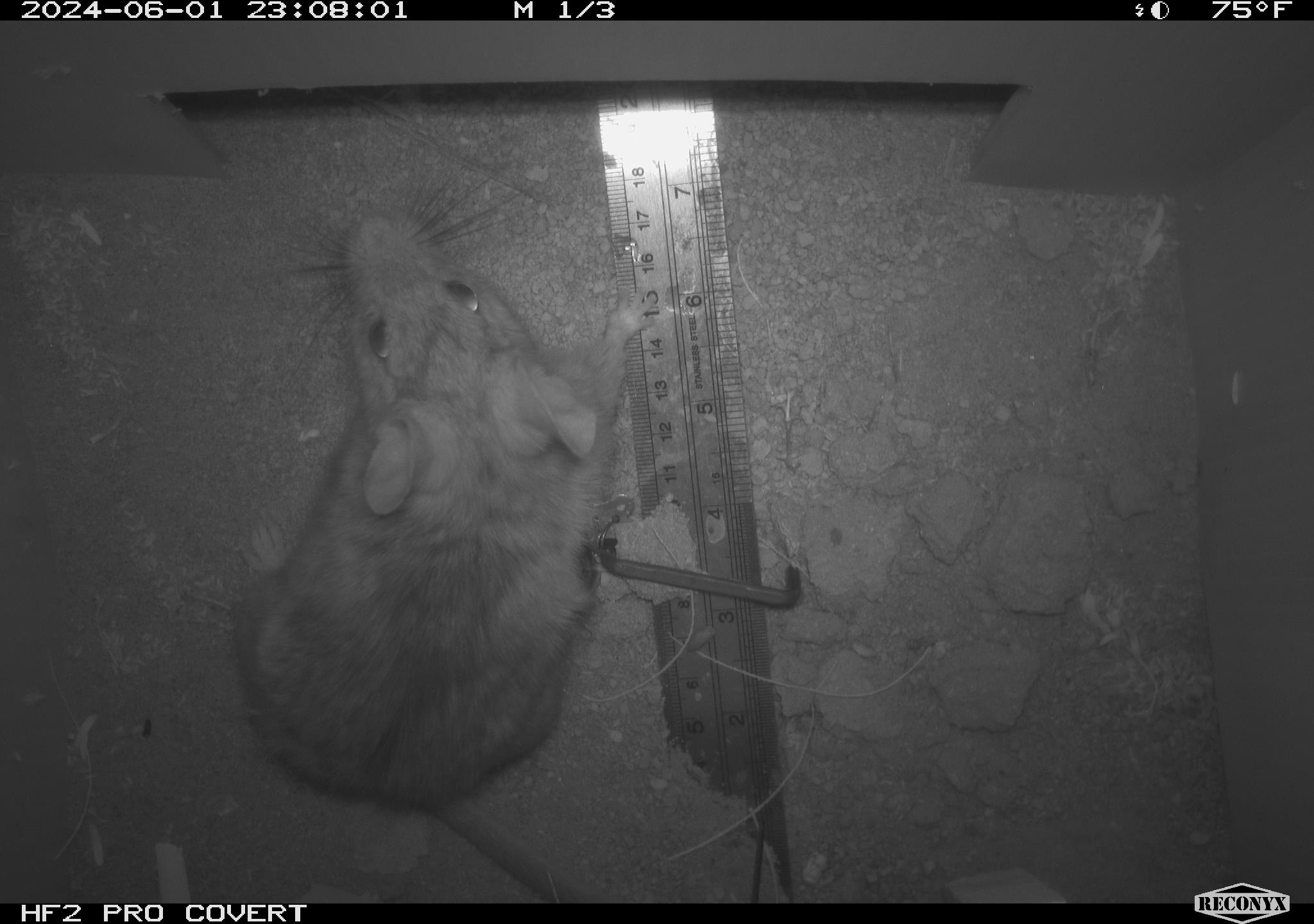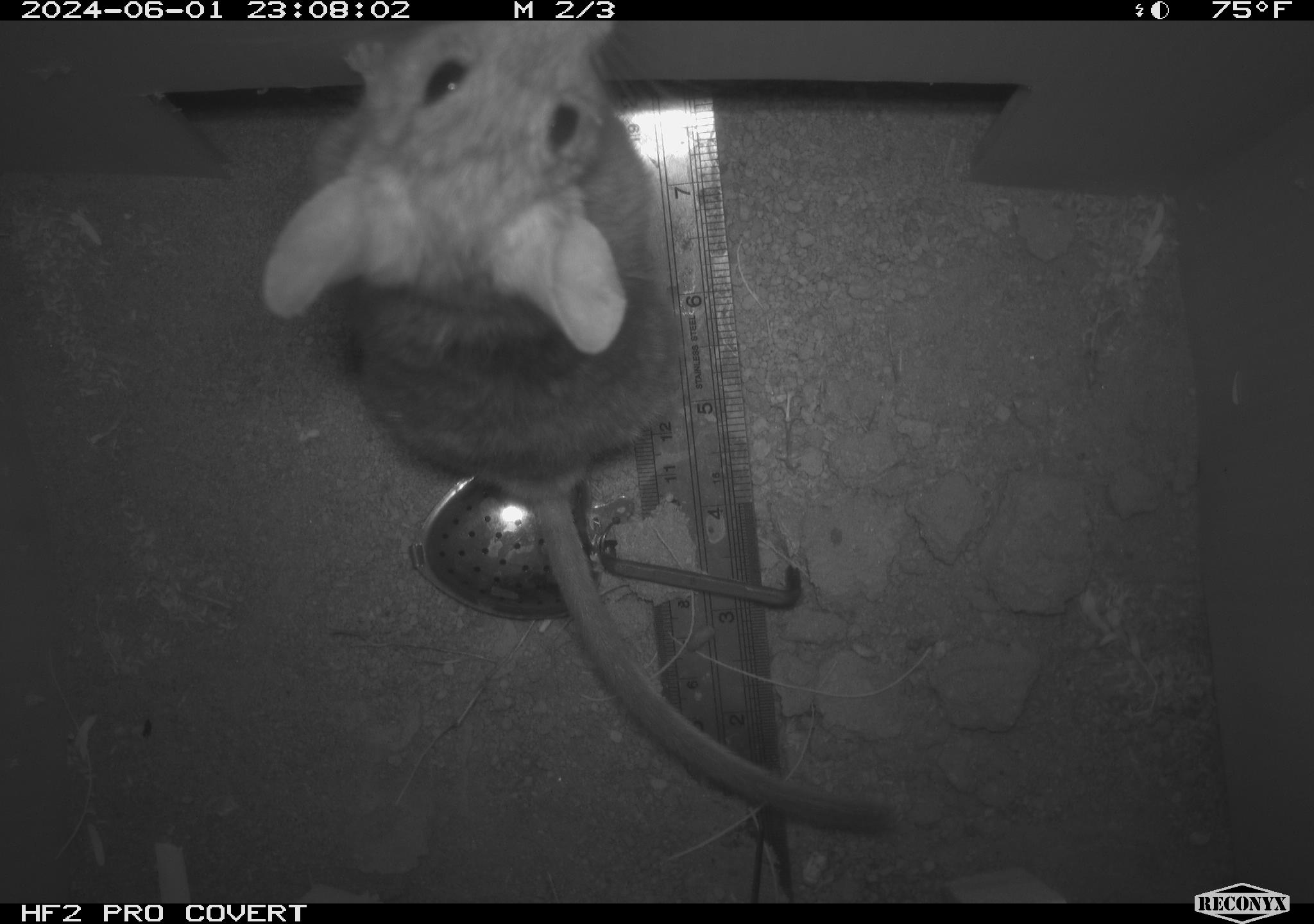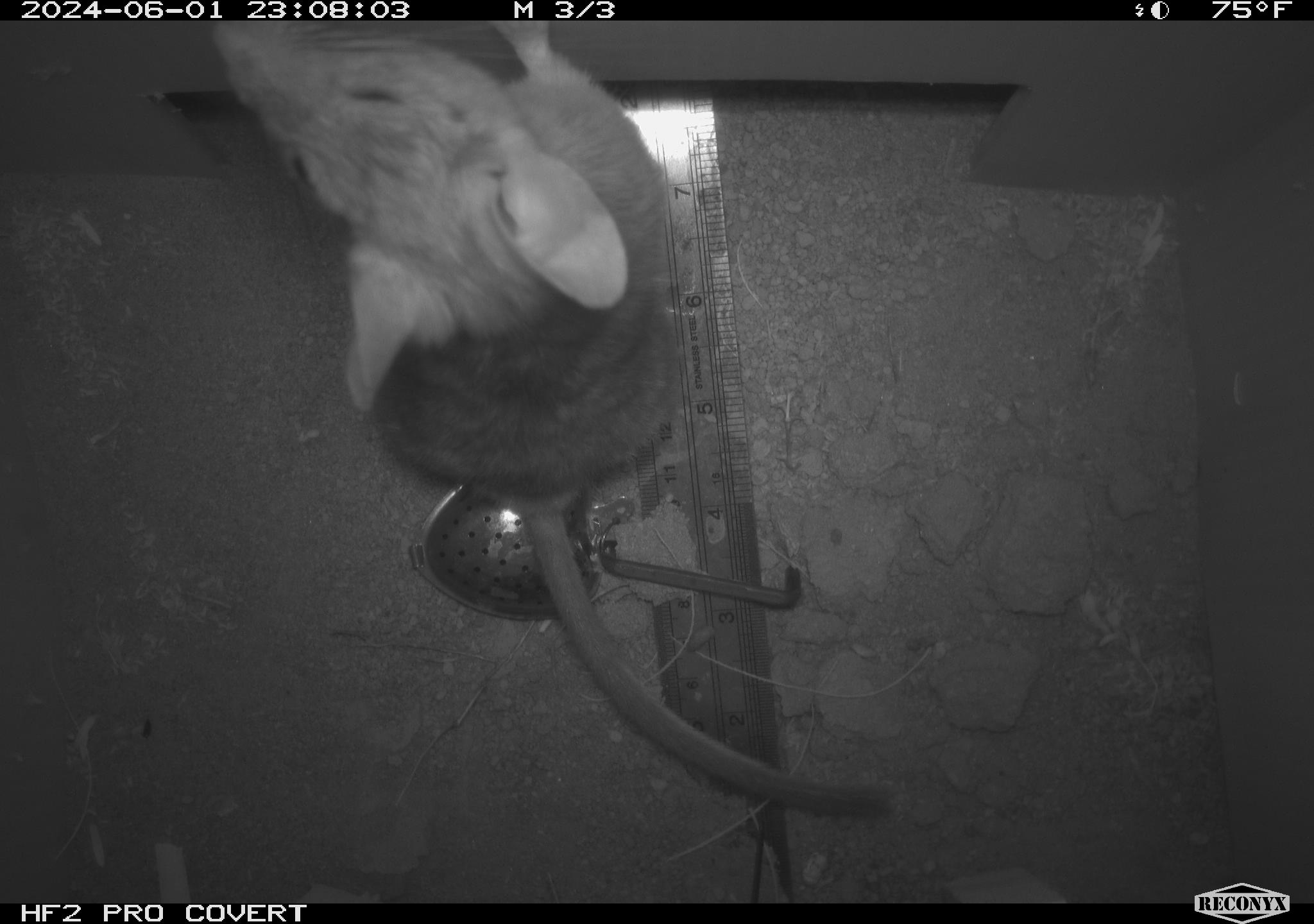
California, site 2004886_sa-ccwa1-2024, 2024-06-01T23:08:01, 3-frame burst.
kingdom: Animalia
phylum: Chordata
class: Mammalia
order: Rodentia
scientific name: Rodentia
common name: woodrat or rat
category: woodrat or rat species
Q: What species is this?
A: Woodrat or rat species (woodrat or rat) (Rodentia).